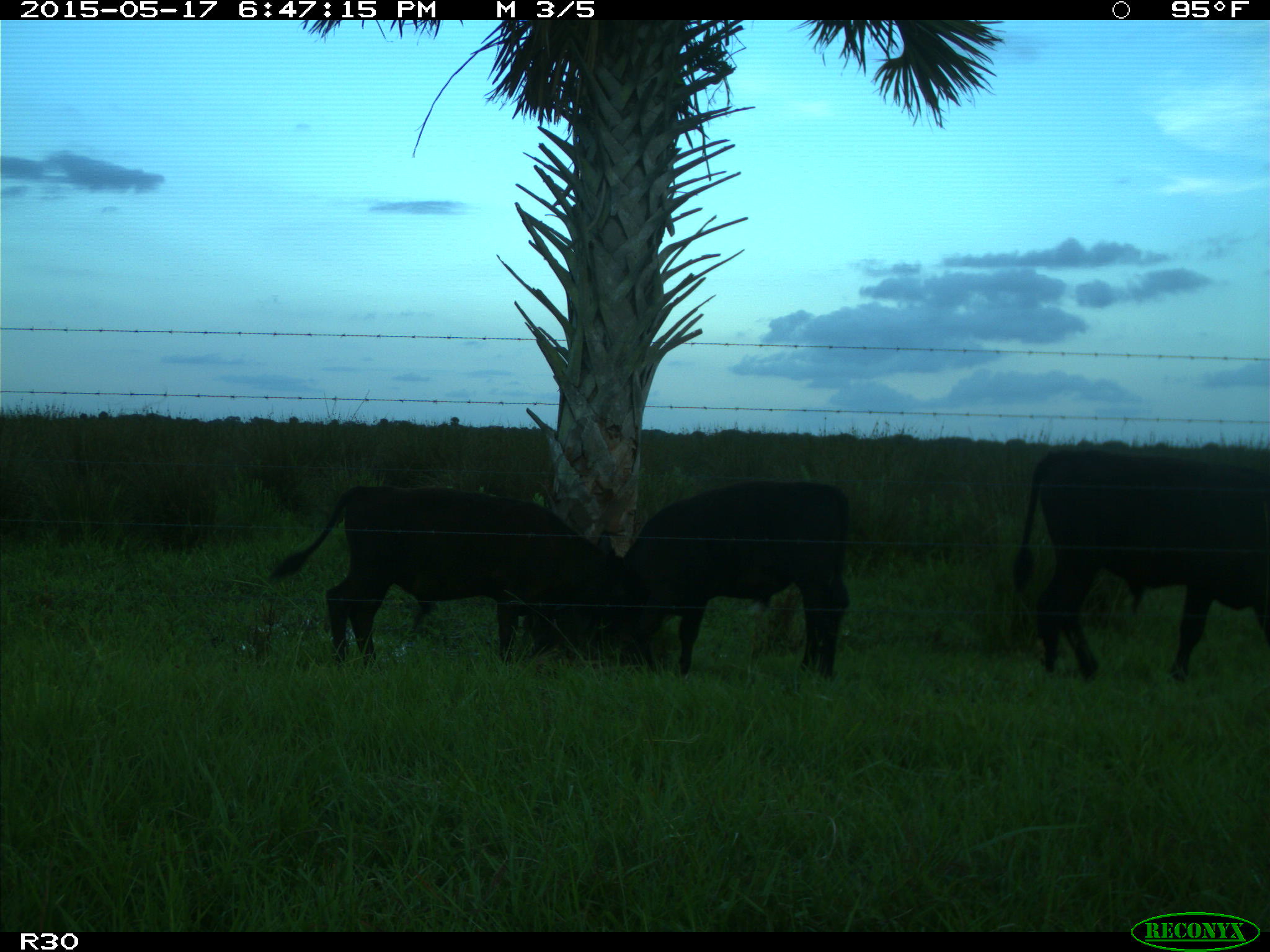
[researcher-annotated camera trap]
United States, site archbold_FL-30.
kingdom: Animalia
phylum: Chordata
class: Mammalia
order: Artiodactyla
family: Bovidae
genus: Bos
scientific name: Bos taurus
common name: domestic cow